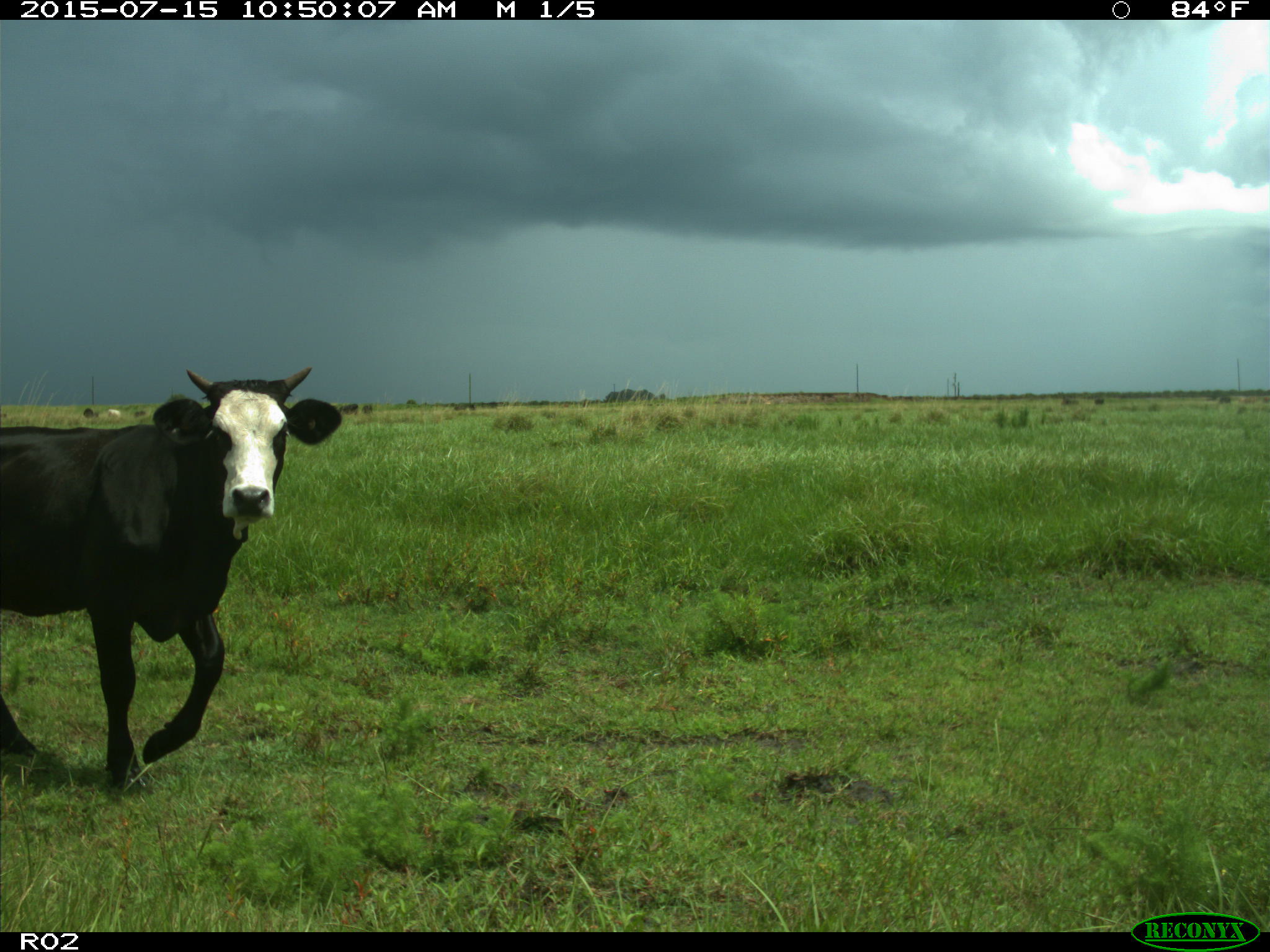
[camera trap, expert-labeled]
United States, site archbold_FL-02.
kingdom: Animalia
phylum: Chordata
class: Mammalia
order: Artiodactyla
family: Bovidae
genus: Bos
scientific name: Bos taurus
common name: domestic cow